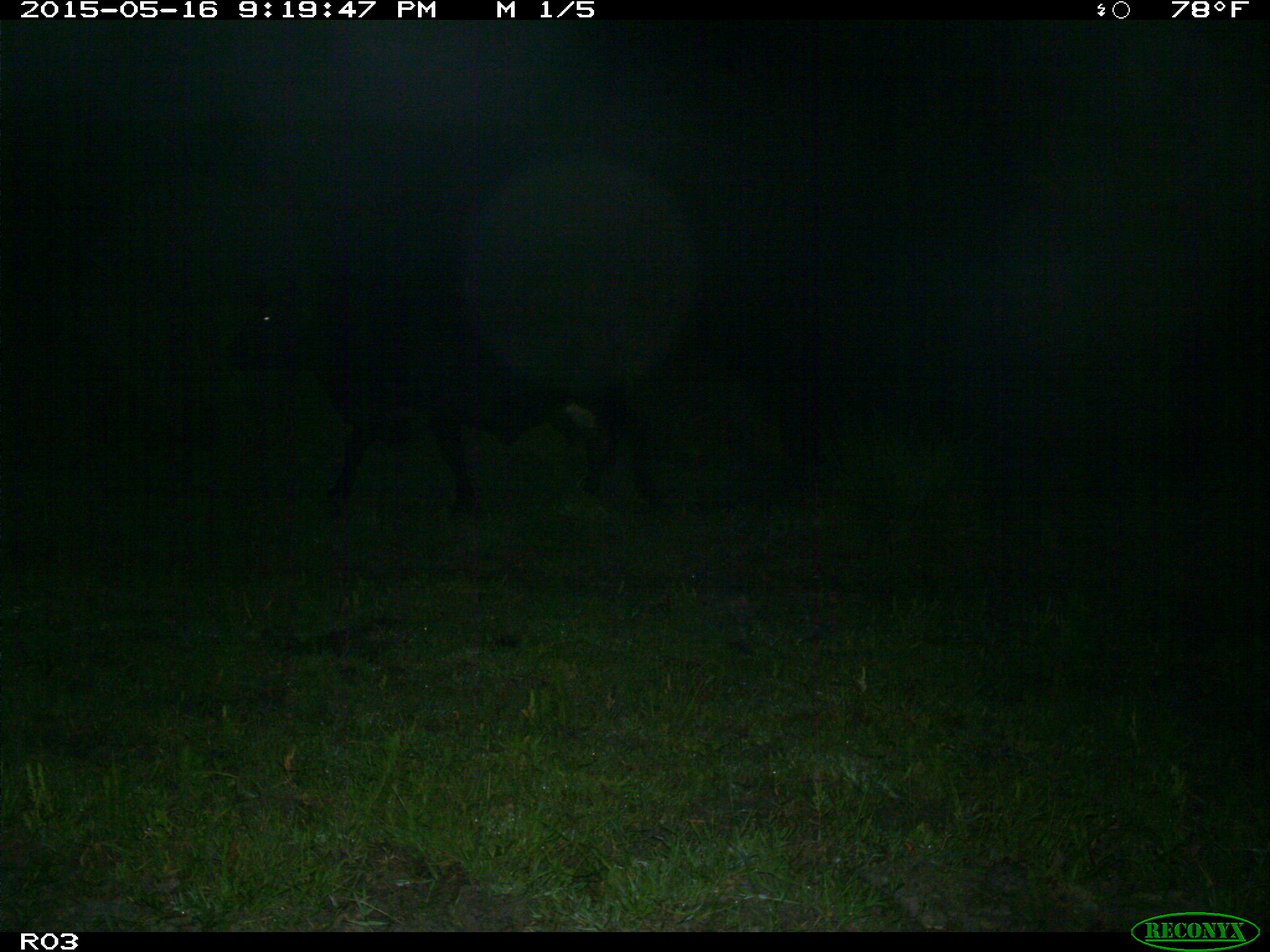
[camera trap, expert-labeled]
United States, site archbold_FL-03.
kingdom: Animalia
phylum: Chordata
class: Mammalia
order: Artiodactyla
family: Bovidae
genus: Bos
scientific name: Bos taurus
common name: domestic cow